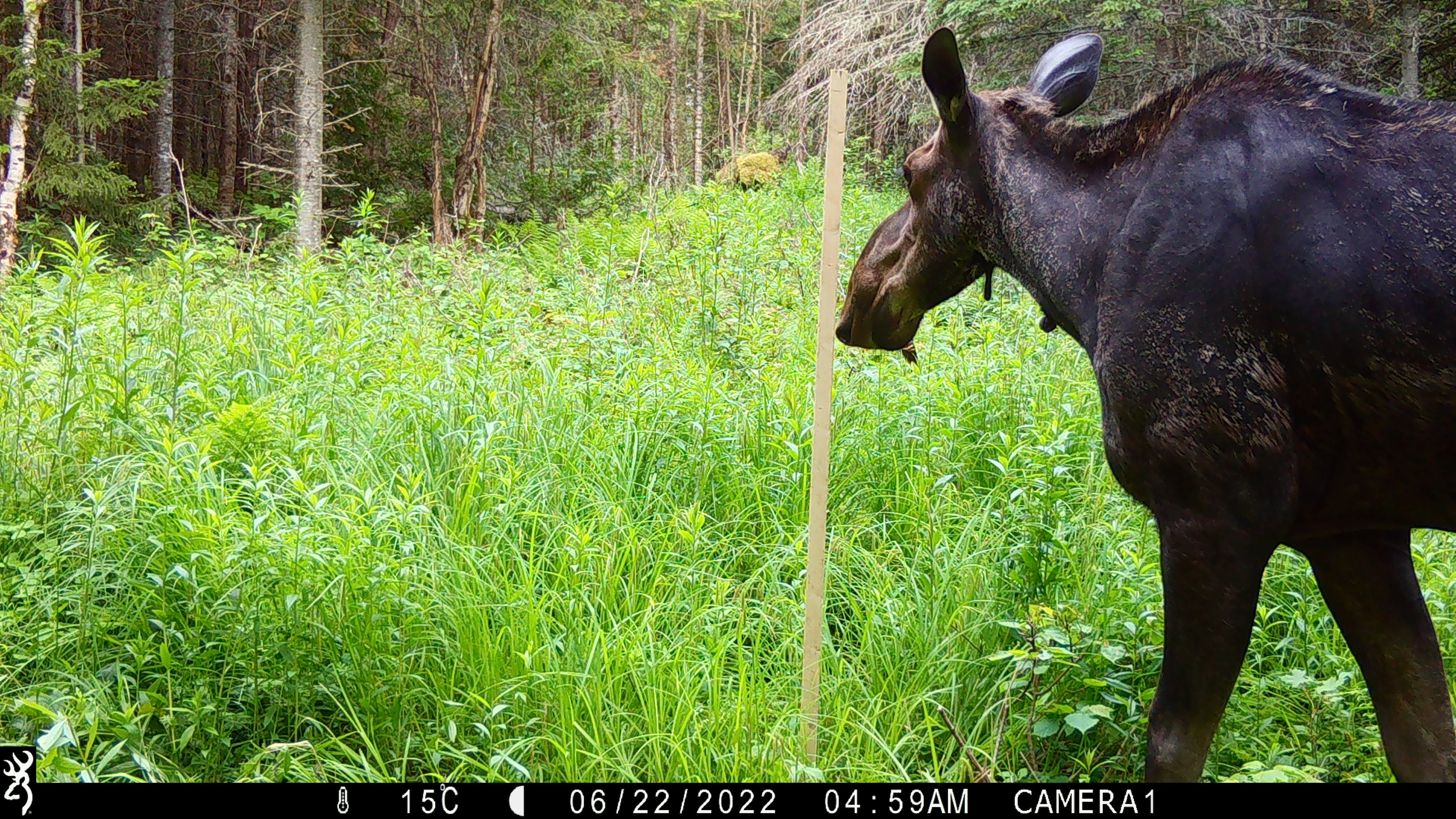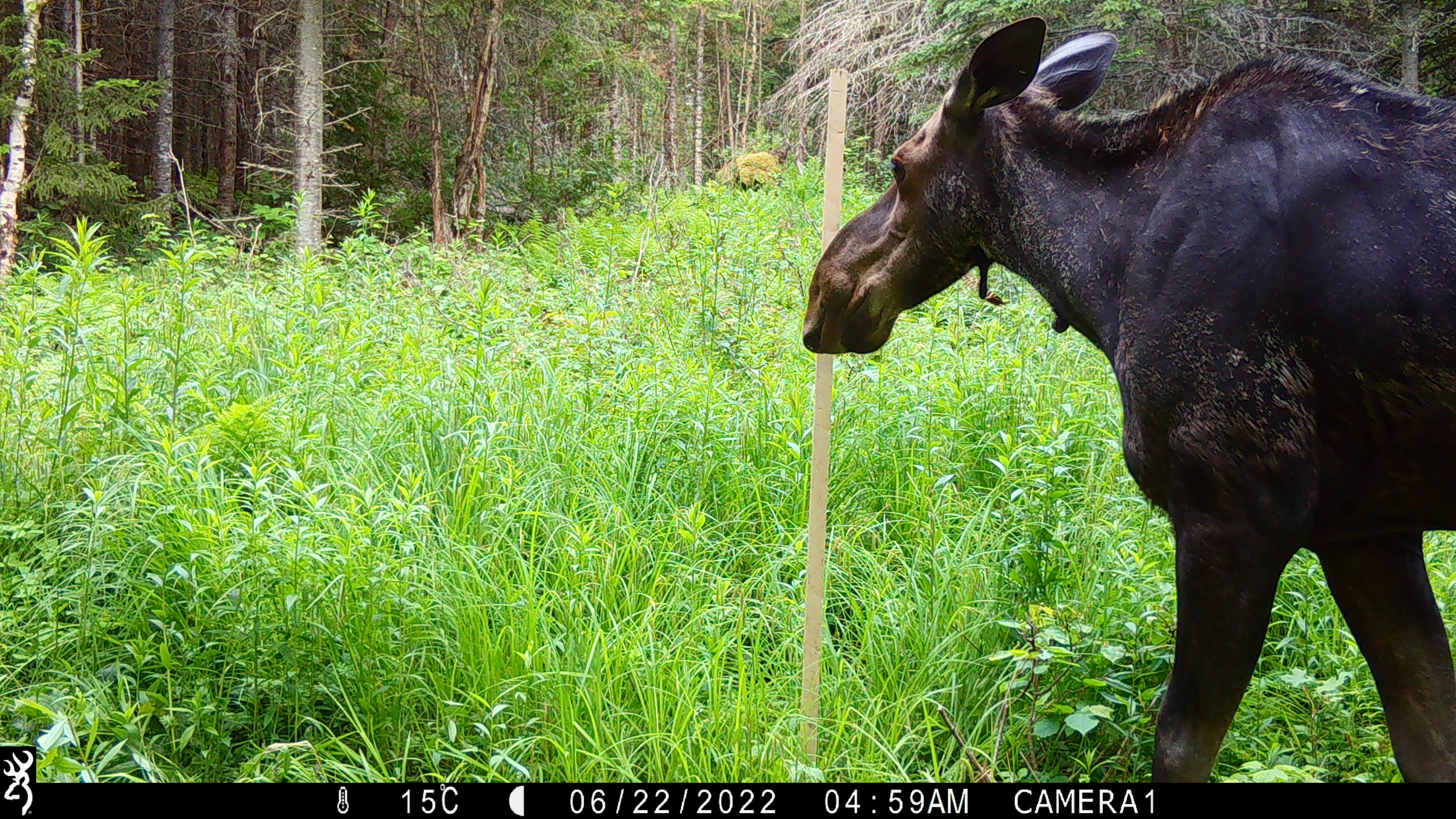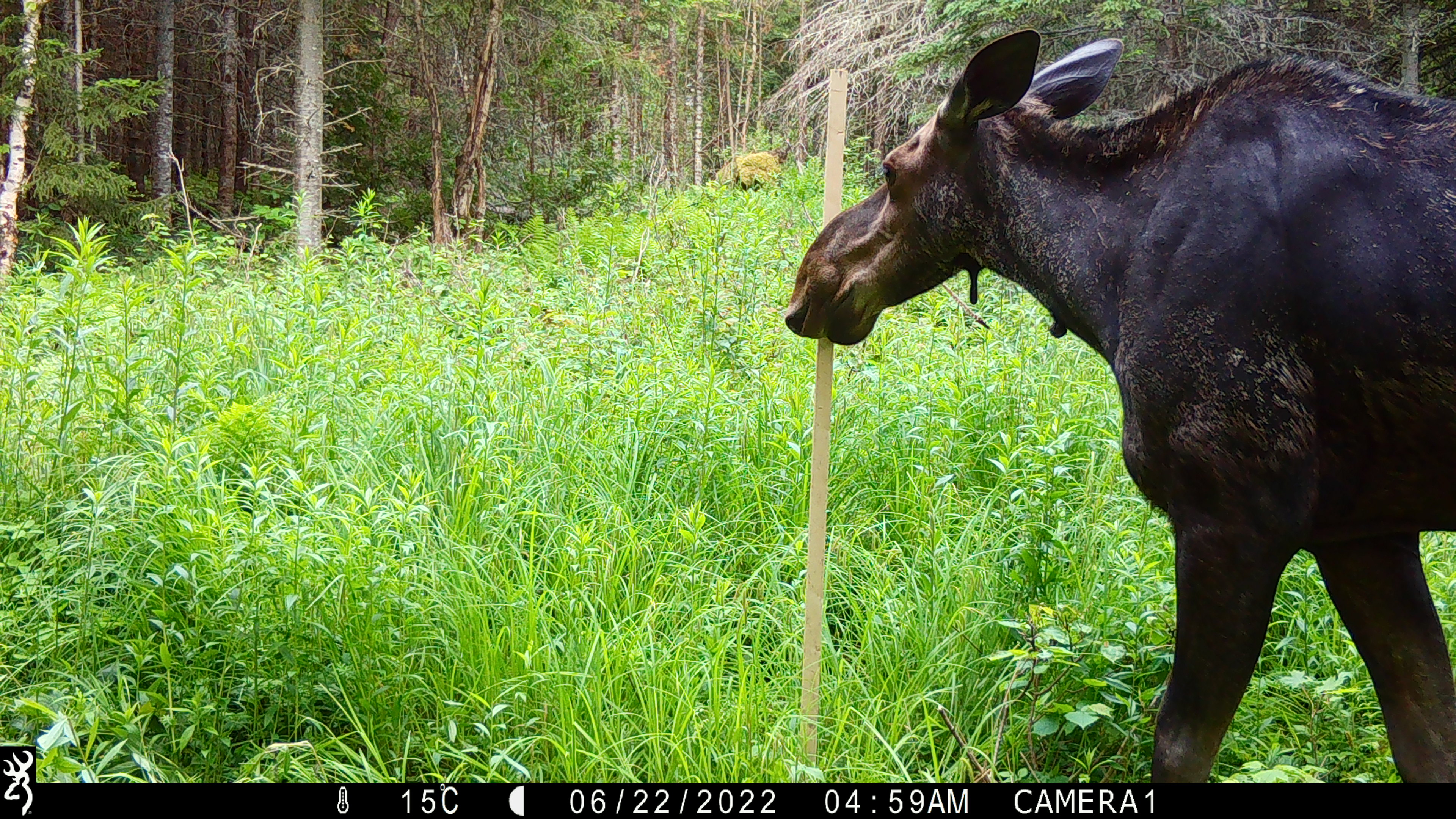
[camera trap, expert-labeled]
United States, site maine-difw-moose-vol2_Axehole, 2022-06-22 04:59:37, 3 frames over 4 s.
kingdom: Animalia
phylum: Chordata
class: Mammalia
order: Artiodactyla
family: Cervidae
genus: Alces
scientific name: Alces alces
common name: moose